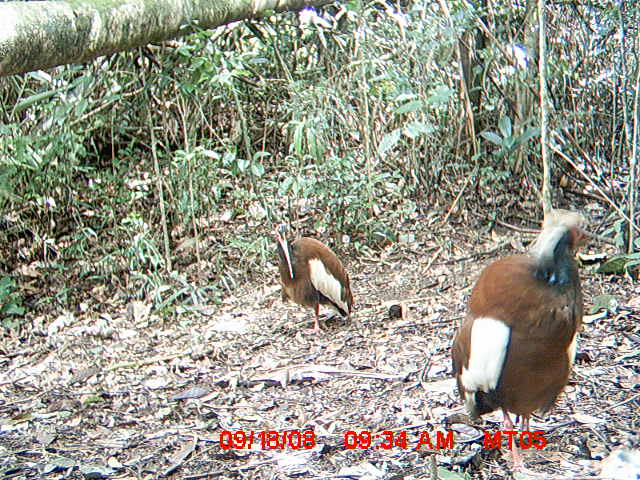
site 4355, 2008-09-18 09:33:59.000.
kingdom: Animalia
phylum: Chordata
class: Aves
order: Cuculiformes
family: Cuculidae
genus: Coua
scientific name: Coua serriana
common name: red-breasted coua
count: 2